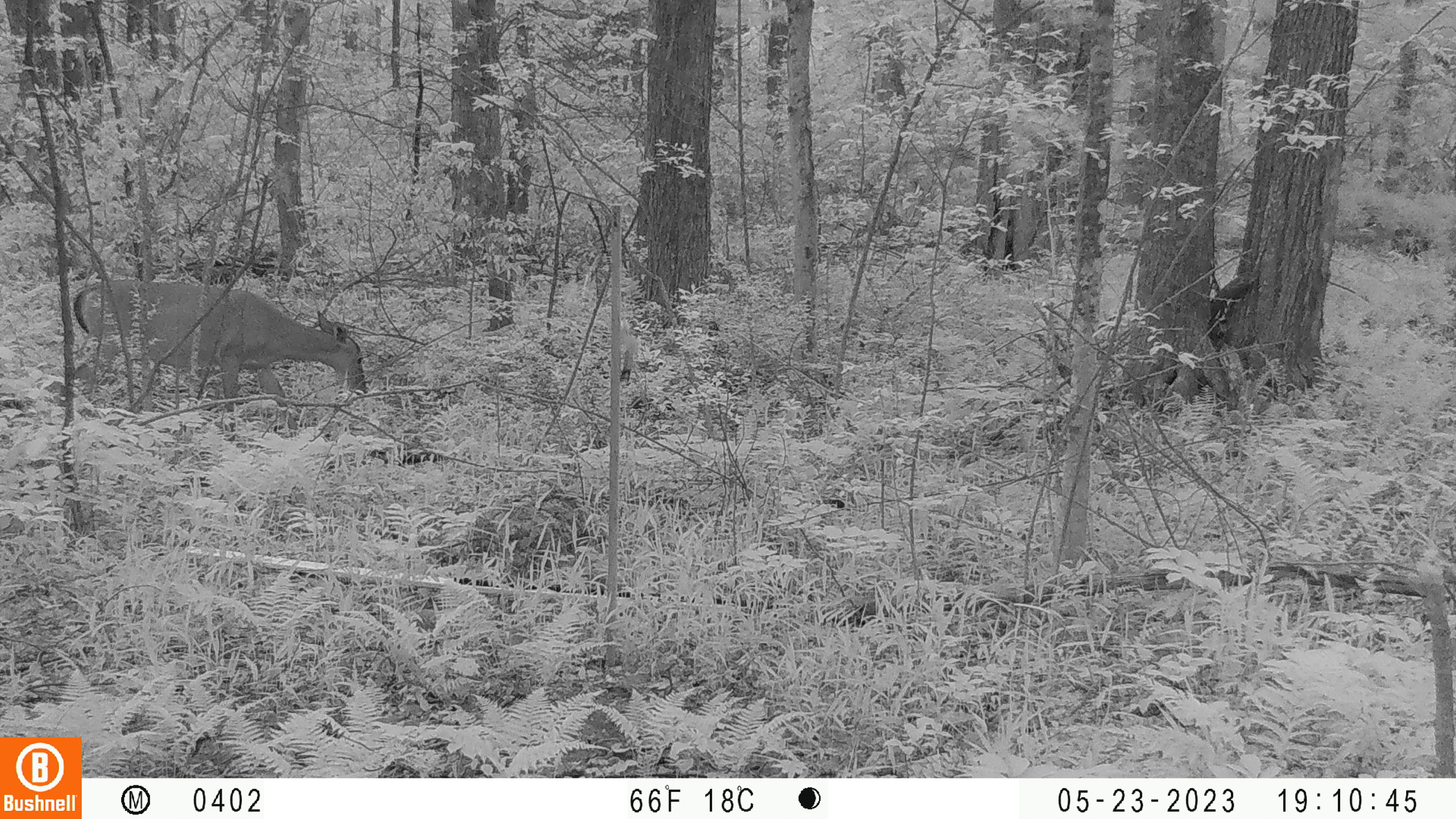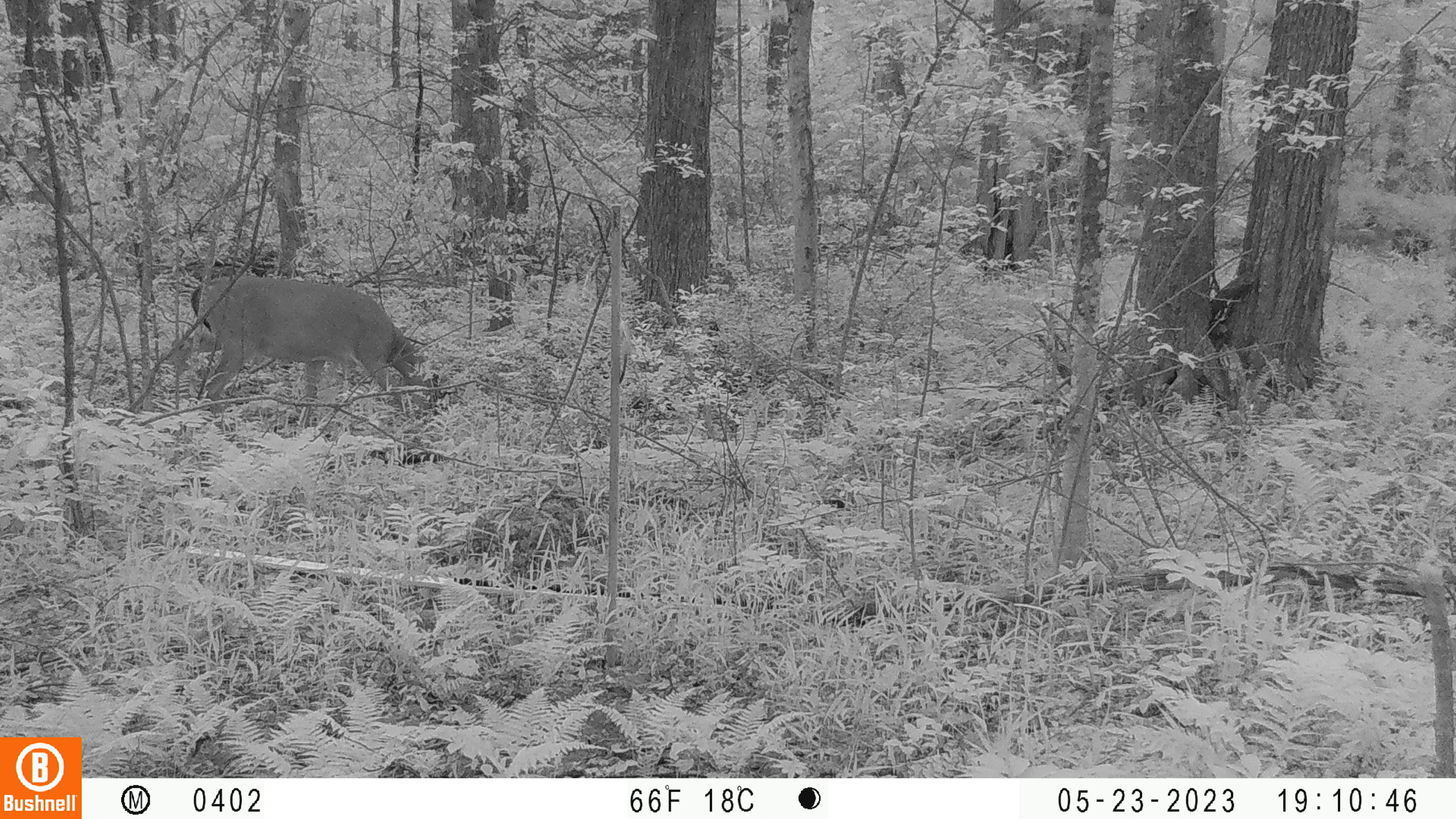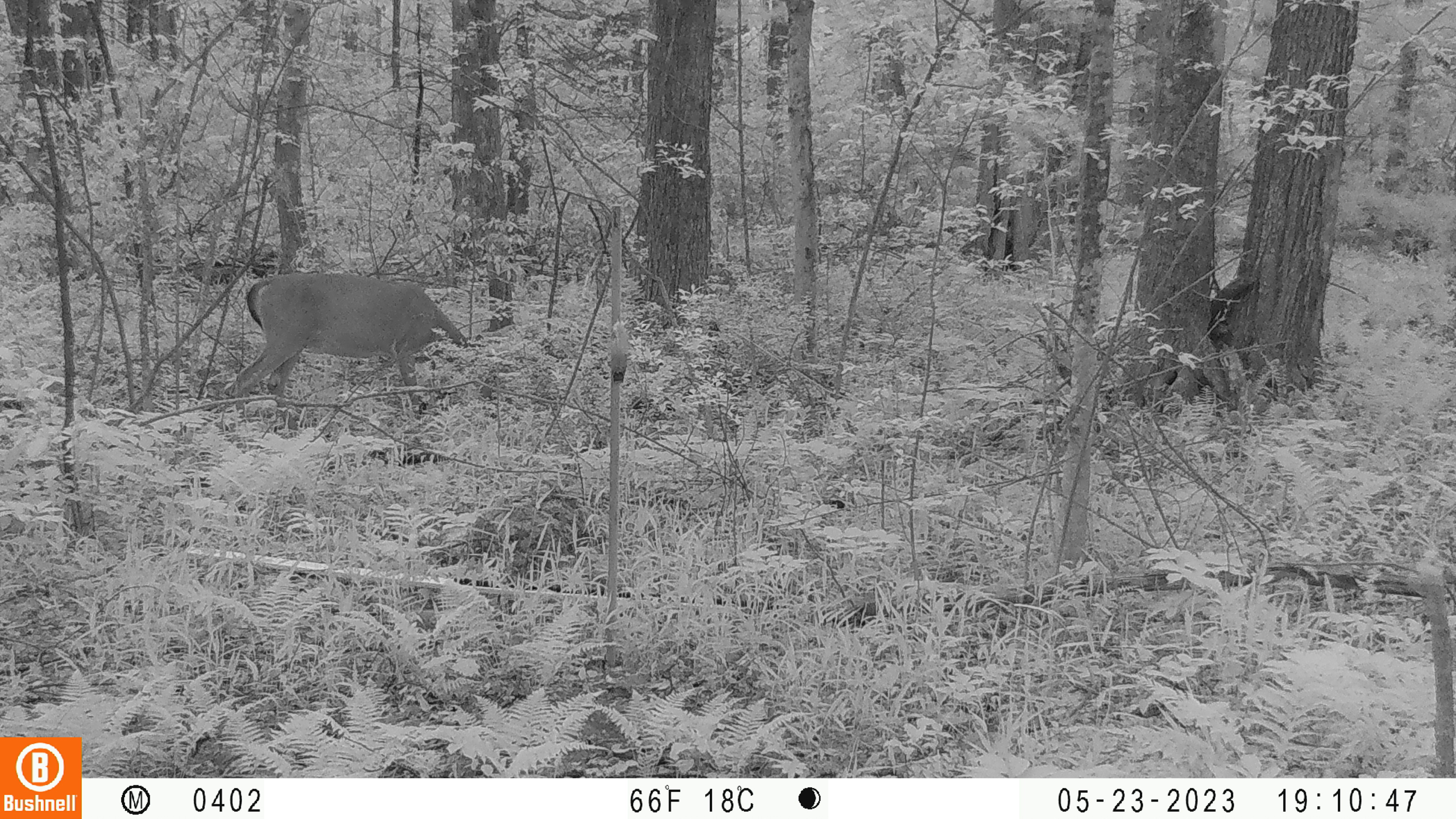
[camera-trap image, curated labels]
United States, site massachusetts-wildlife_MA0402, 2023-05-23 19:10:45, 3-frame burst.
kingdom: Animalia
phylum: Chordata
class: Mammalia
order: Artiodactyla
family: Cervidae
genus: Odocoileus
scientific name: Odocoileus virginianus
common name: white-tailed deer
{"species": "white-tailed deer (Odocoileus virginianus)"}